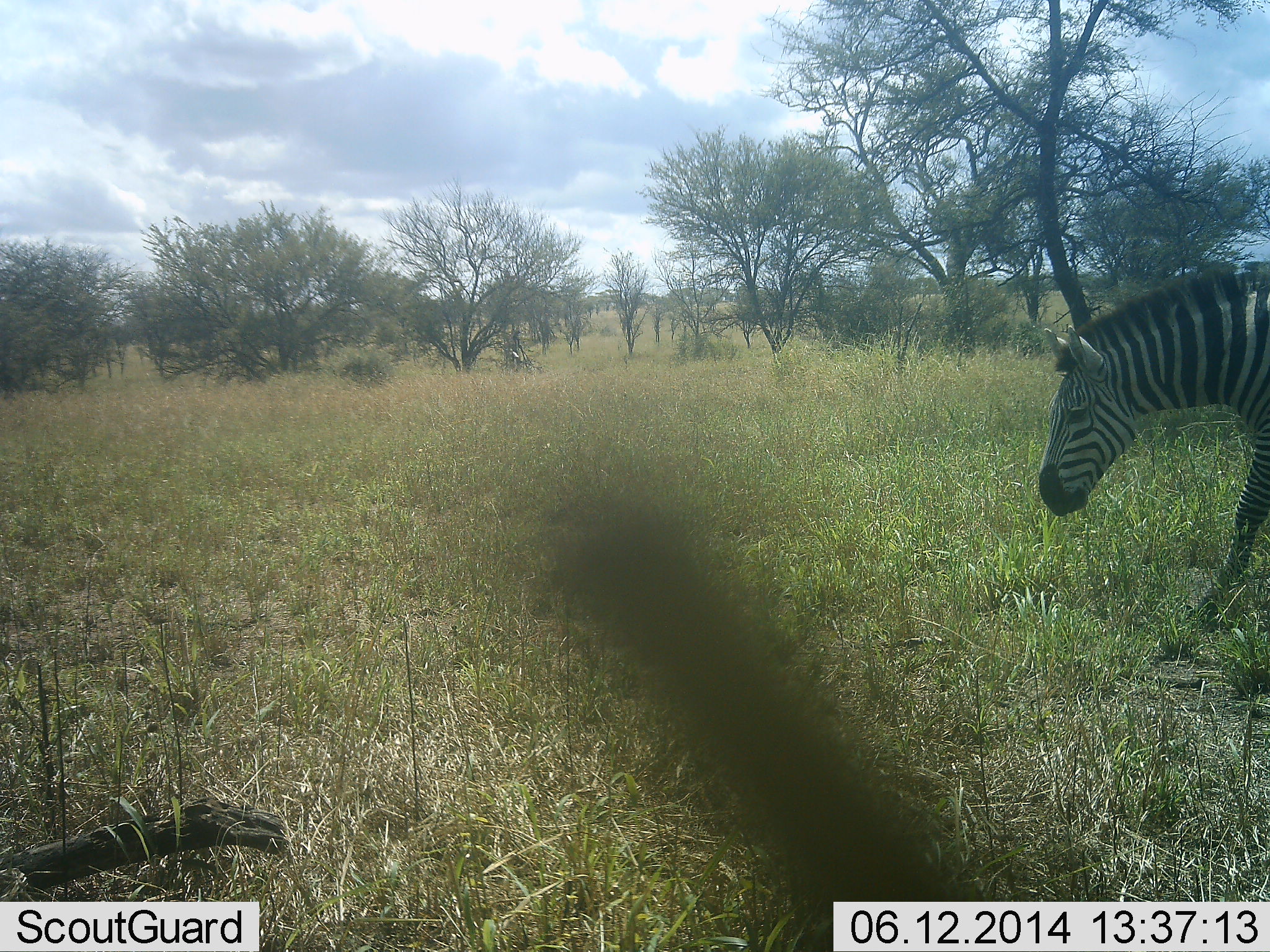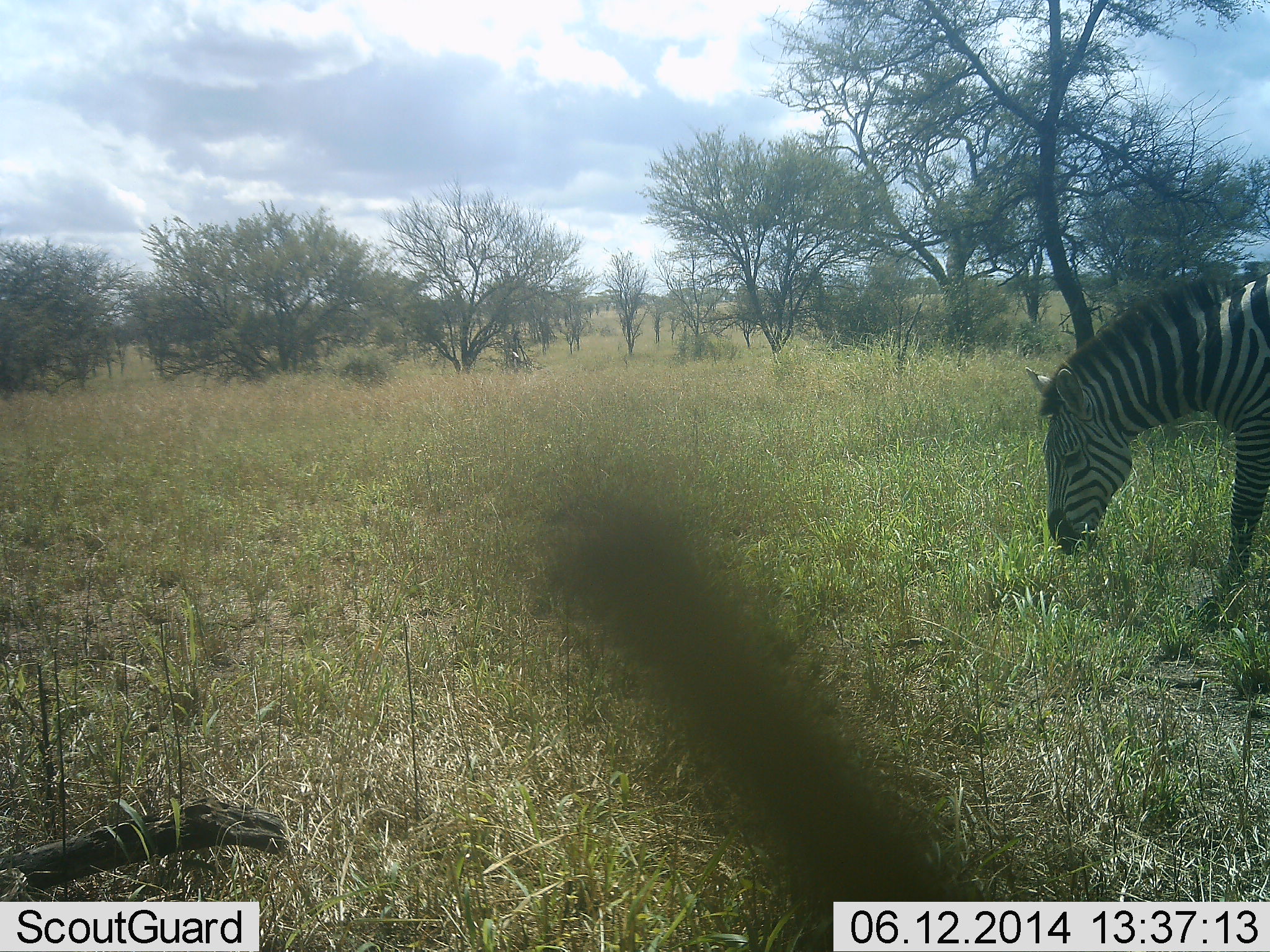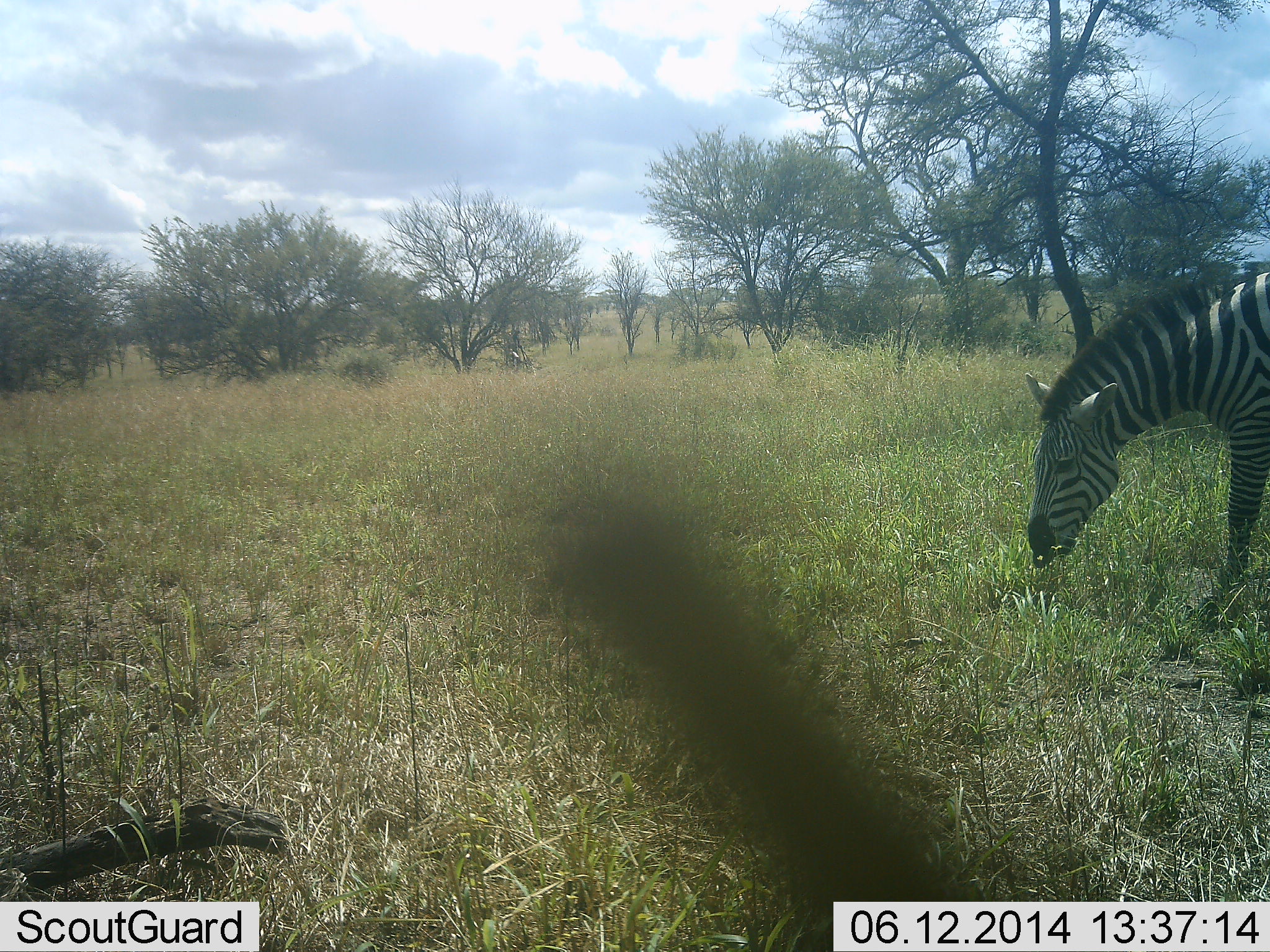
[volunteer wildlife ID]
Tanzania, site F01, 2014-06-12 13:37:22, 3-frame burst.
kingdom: Animalia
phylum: Chordata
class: Mammalia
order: Perissodactyla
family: Equidae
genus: Equus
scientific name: Equus quagga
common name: plains zebra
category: zebra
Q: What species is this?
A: Zebra (plains zebra) (Equus quagga).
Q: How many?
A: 1.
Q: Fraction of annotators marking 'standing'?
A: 20%.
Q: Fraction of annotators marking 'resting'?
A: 0%.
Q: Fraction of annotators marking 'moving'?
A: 10%.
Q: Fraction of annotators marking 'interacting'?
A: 0%.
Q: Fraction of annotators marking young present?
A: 0%.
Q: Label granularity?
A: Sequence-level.